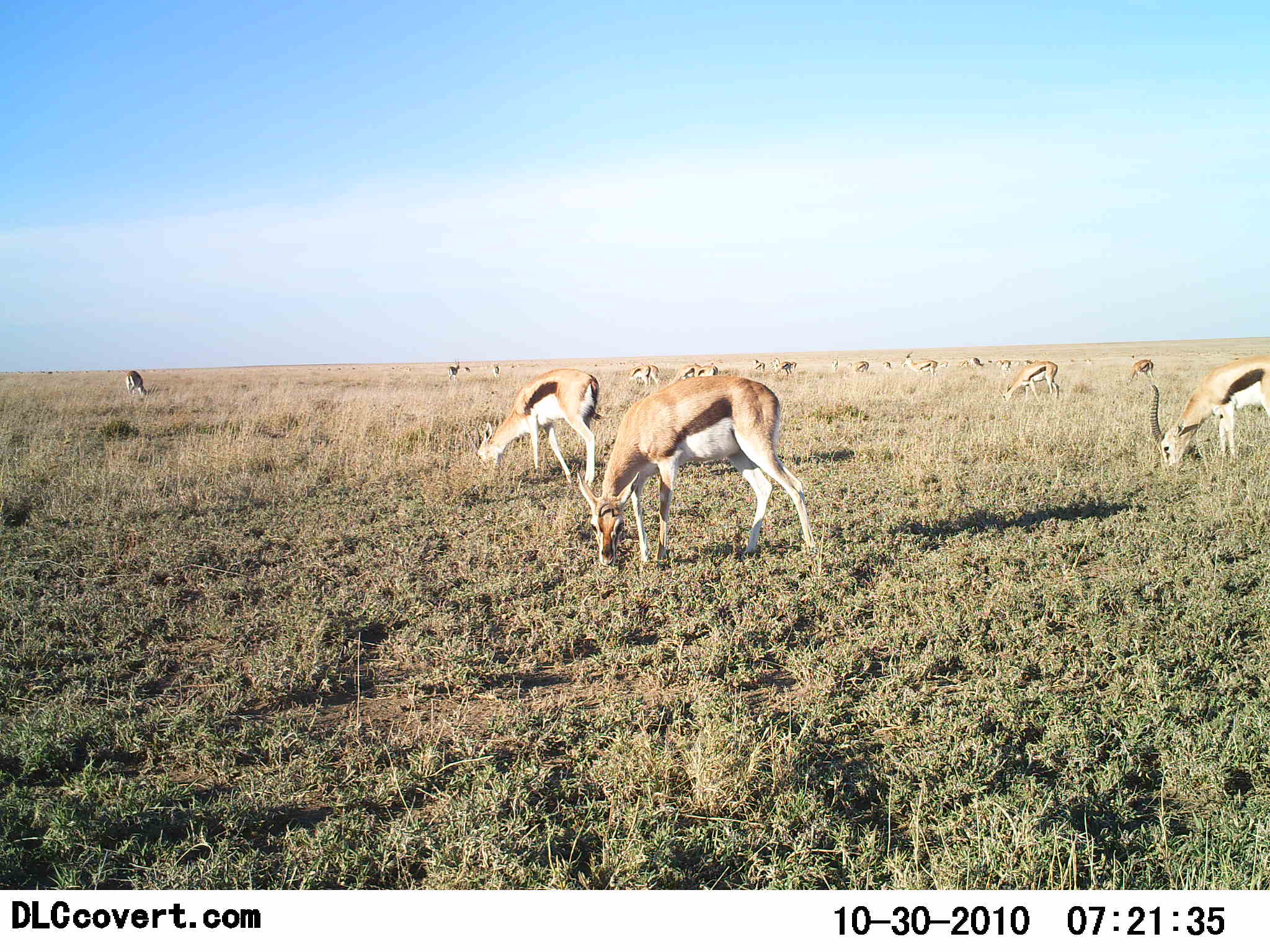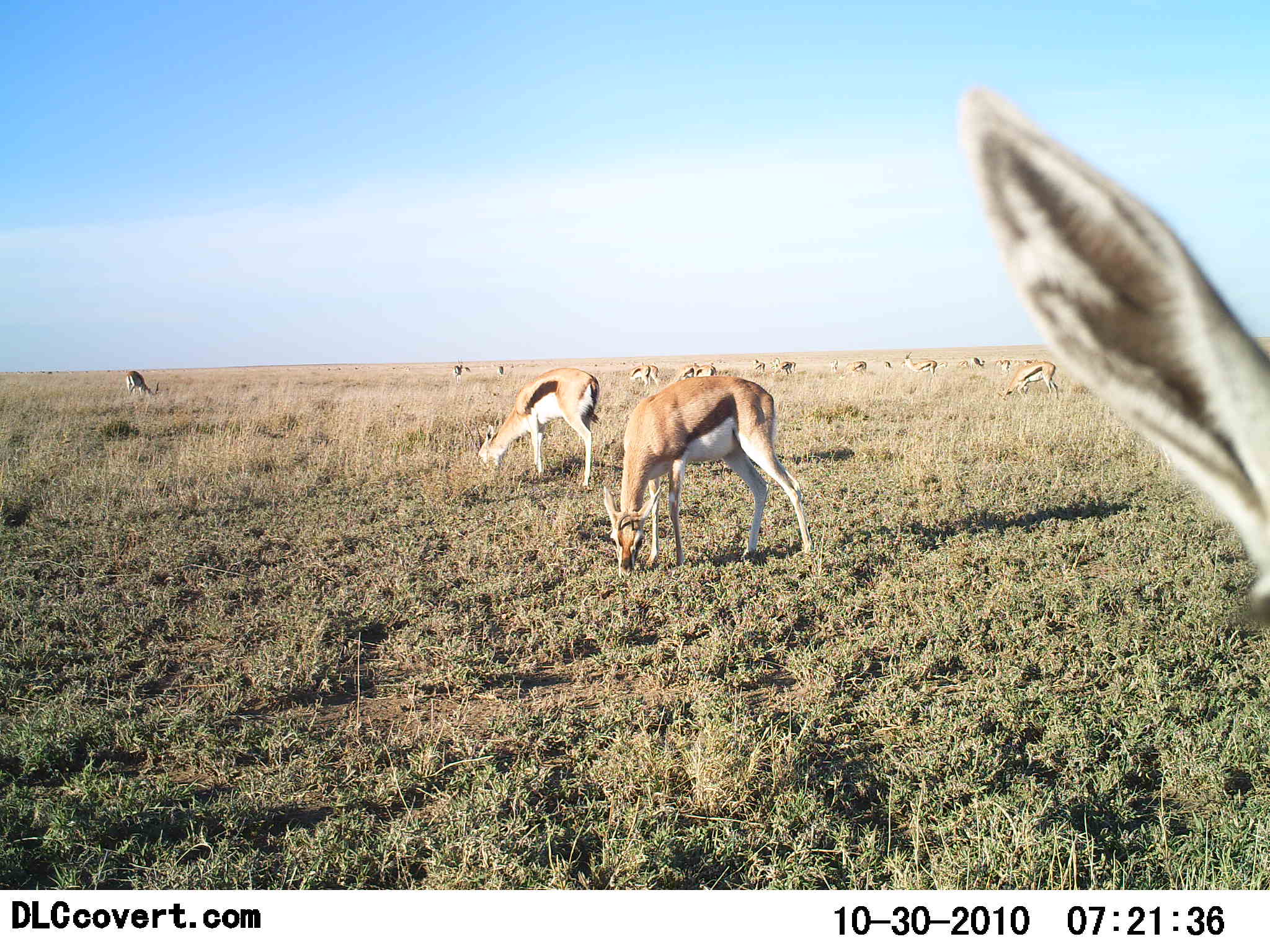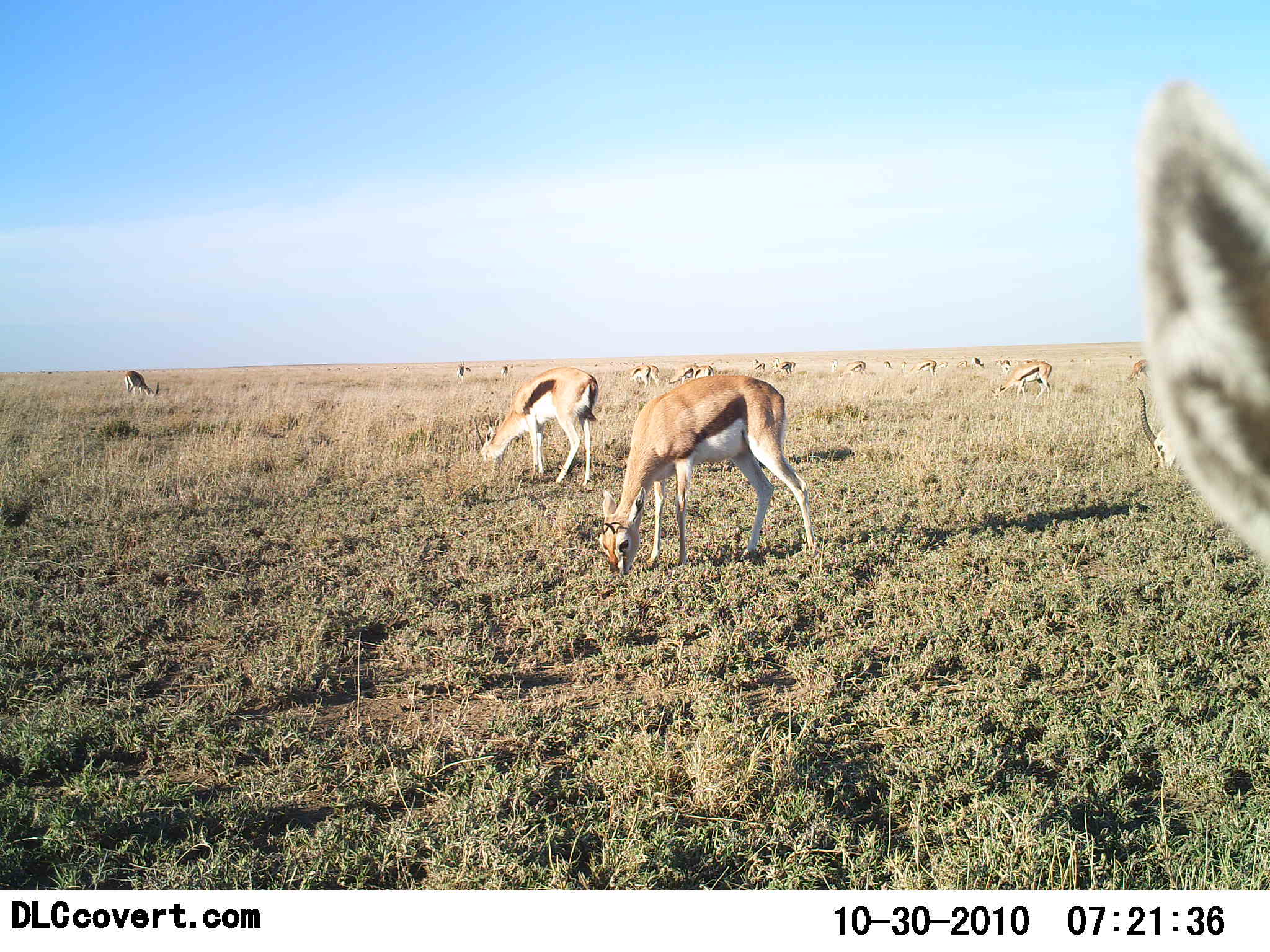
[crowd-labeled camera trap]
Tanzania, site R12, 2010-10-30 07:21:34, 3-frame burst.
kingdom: Animalia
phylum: Chordata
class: Mammalia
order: Artiodactyla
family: Bovidae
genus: Eudorcas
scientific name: Eudorcas thomsonii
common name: thomson's gazelle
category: gazellethomsons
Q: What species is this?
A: Gazellethomsons (thomson's gazelle) (Eudorcas thomsonii).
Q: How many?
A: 11-50.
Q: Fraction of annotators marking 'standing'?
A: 45%.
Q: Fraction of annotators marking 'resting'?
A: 0%.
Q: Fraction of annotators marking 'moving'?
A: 9%.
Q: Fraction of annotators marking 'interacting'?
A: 9%.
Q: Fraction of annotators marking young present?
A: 0%.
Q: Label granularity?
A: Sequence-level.